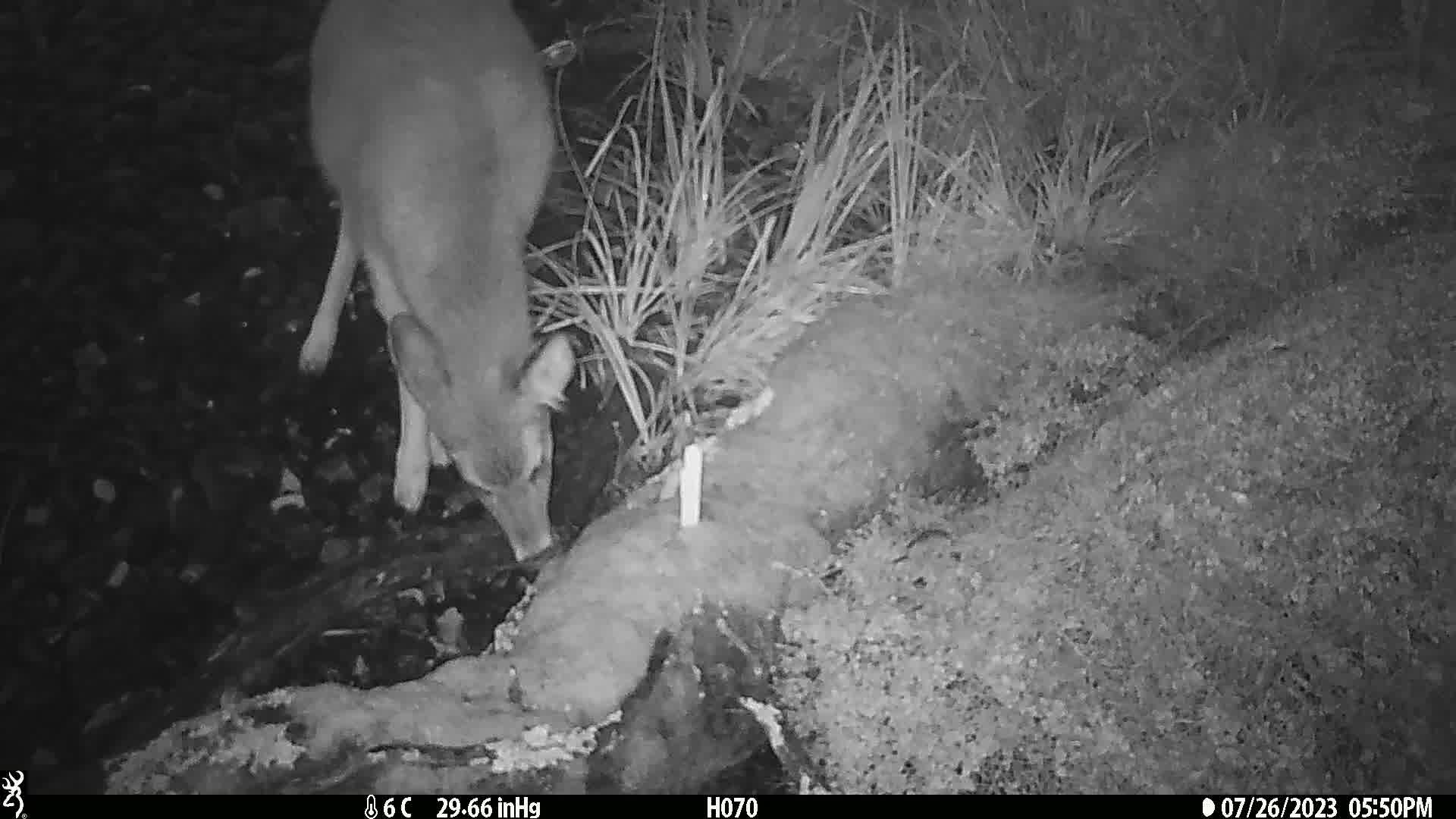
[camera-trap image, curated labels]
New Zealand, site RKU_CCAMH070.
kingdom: Animalia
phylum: Chordata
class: Mammalia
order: Artiodactyla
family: Cervidae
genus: Odocoileus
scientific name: Odocoileus virginianus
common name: white-tailed deer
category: white tailed deer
White tailed deer (white-tailed deer) (Odocoileus virginianus).